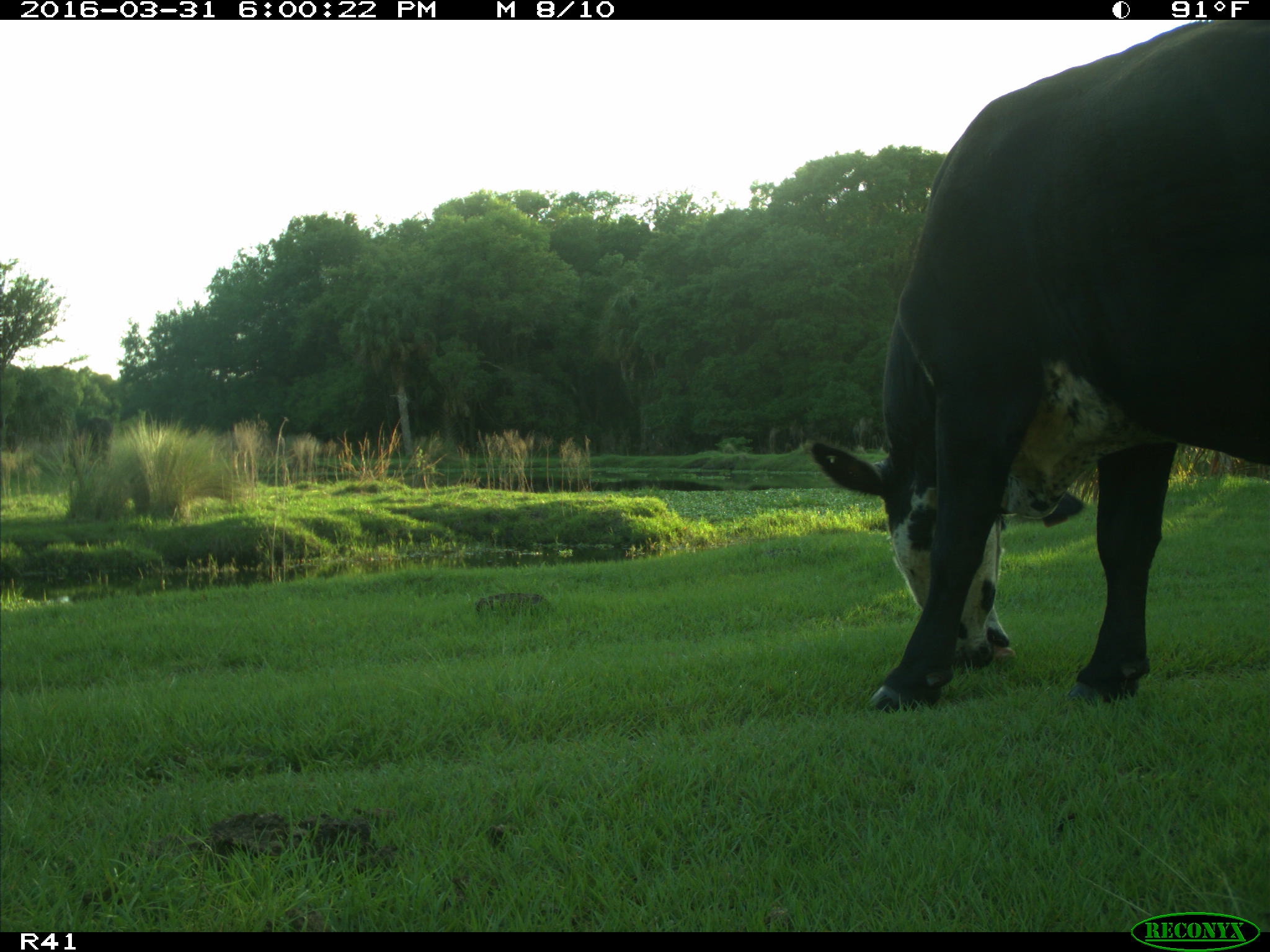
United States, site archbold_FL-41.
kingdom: Animalia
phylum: Chordata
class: Mammalia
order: Artiodactyla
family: Bovidae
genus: Bos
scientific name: Bos taurus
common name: domestic cow